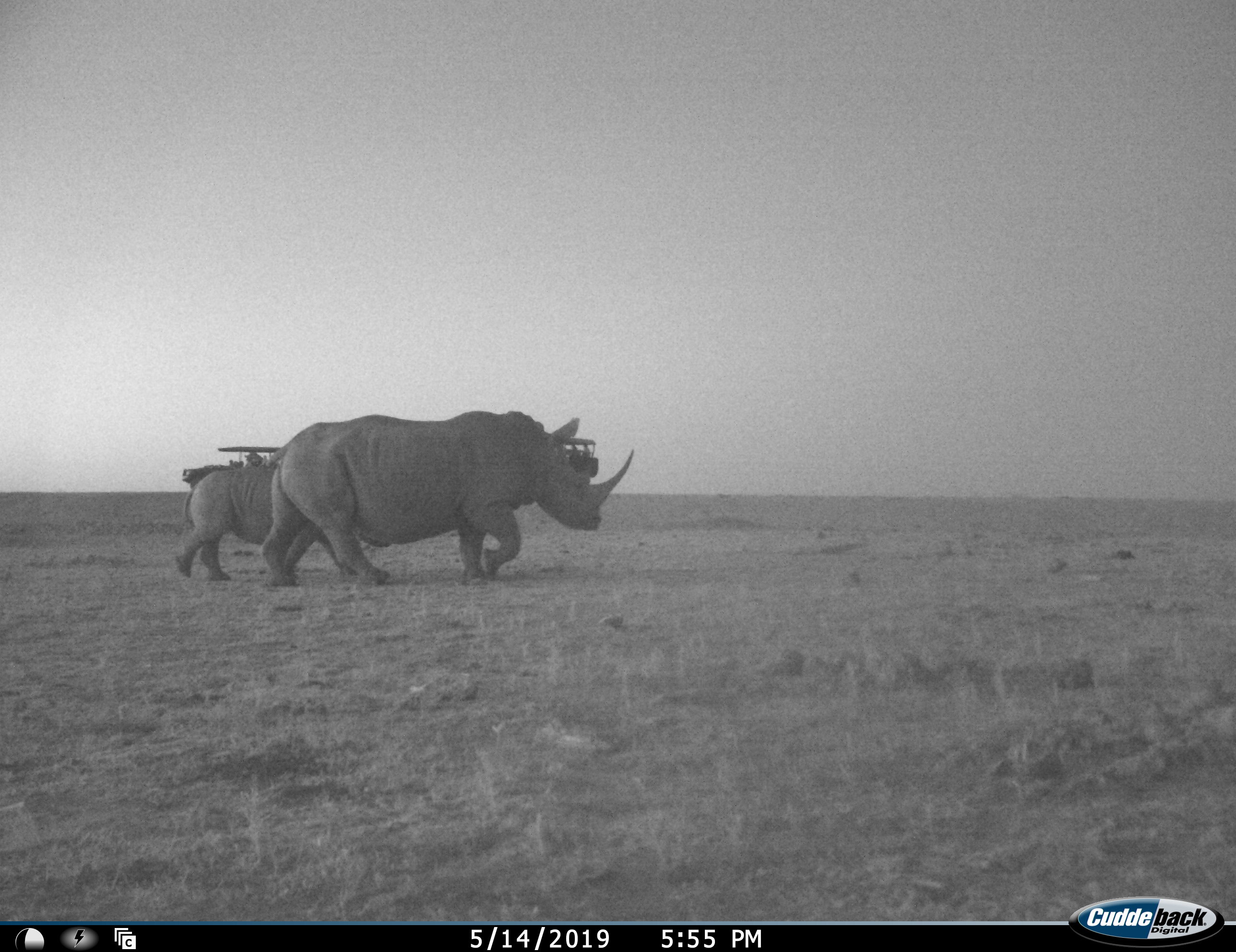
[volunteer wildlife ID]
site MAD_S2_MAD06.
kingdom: Animalia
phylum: Chordata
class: Mammalia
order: Perissodactyla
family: Rhinocerotidae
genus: Diceros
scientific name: Diceros bicornis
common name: black rhinoceros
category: rhinocerosblack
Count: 2.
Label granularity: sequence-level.